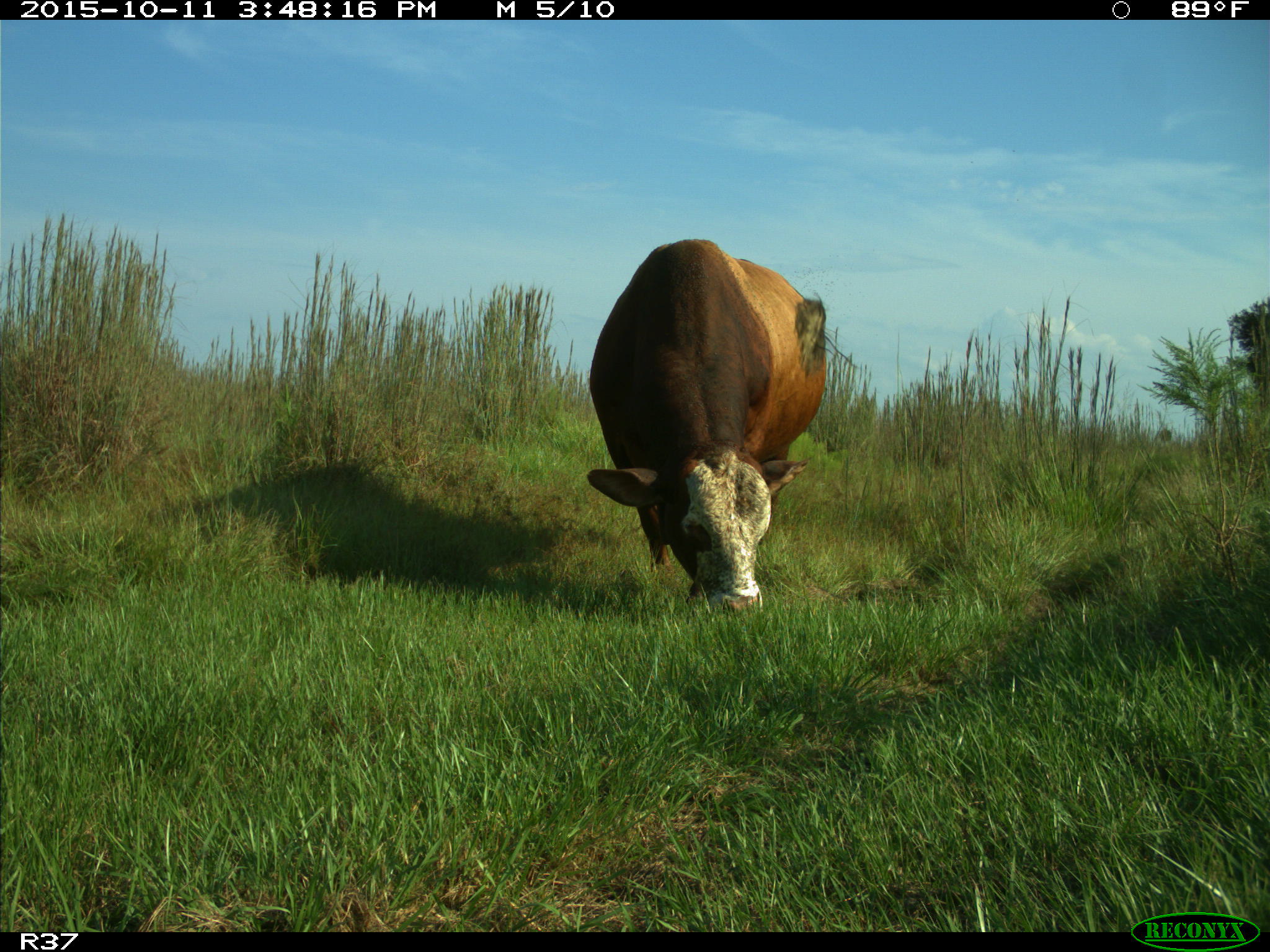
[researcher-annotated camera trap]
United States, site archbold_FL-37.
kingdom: Animalia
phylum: Chordata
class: Mammalia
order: Artiodactyla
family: Bovidae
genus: Bos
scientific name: Bos taurus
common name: domestic cow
Bos taurus (domestic cow).